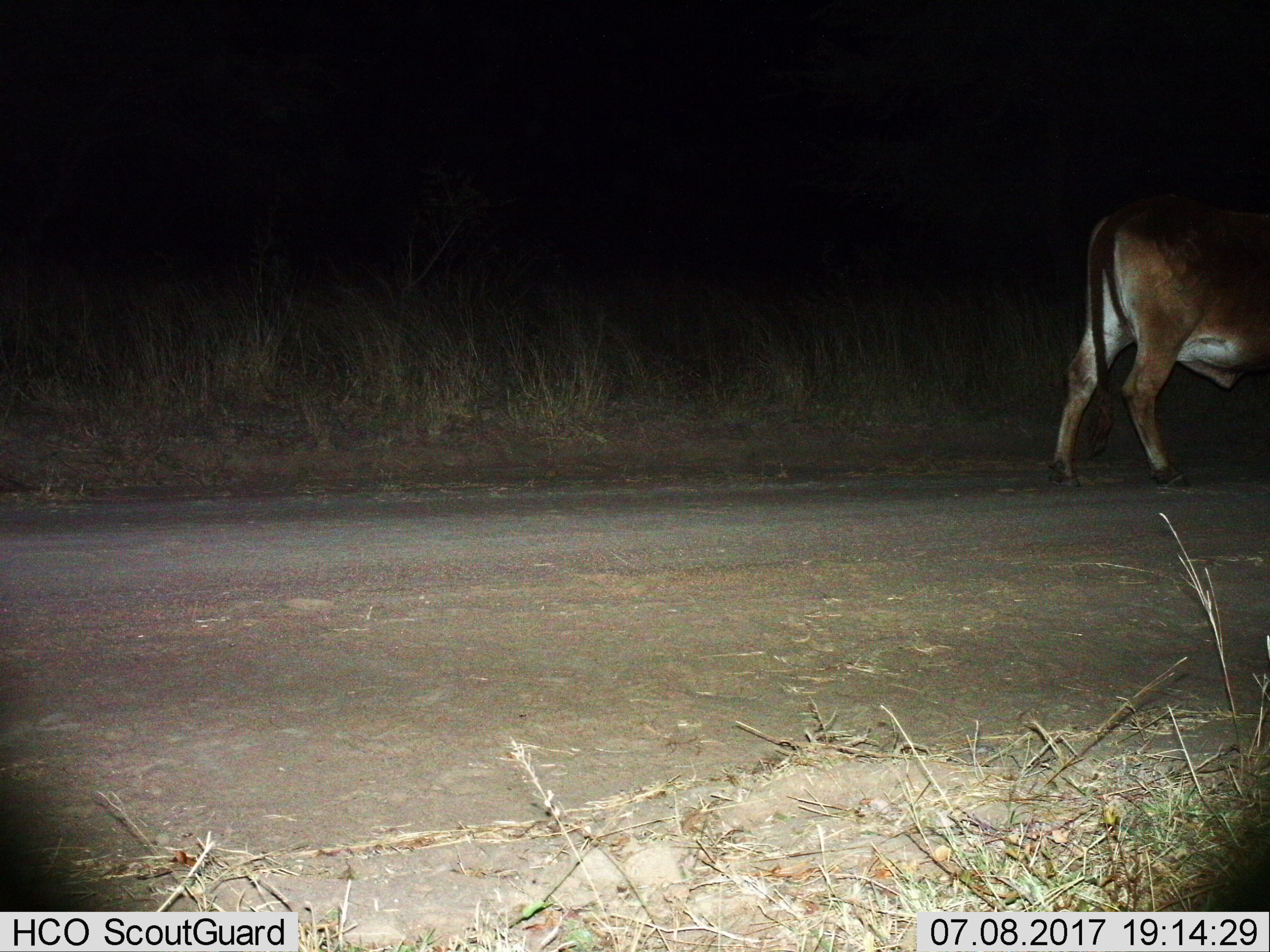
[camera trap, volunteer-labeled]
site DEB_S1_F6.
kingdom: Animalia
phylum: Chordata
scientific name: Vertebrata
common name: domestic animal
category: domesticanimal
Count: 1.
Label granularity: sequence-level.